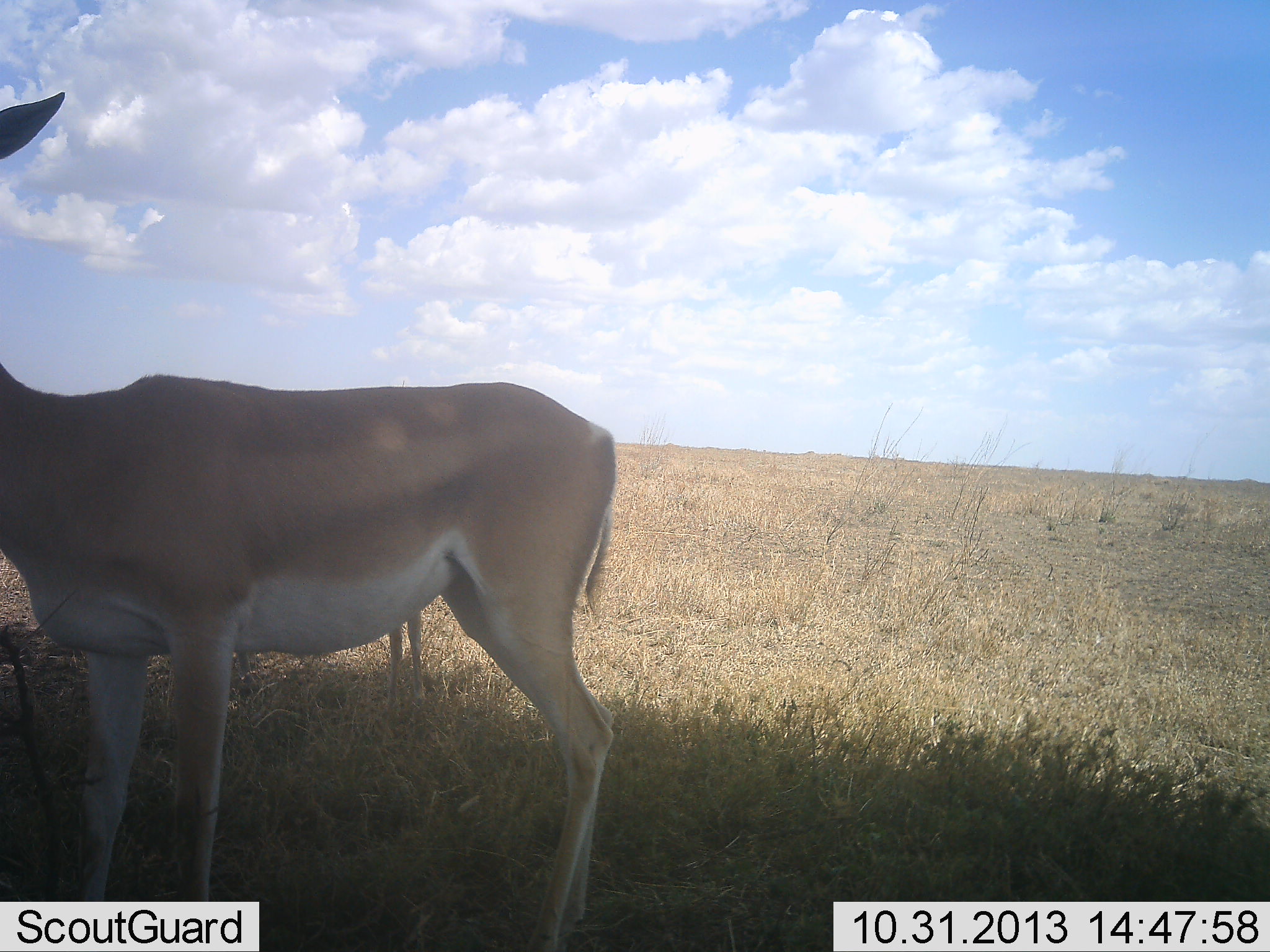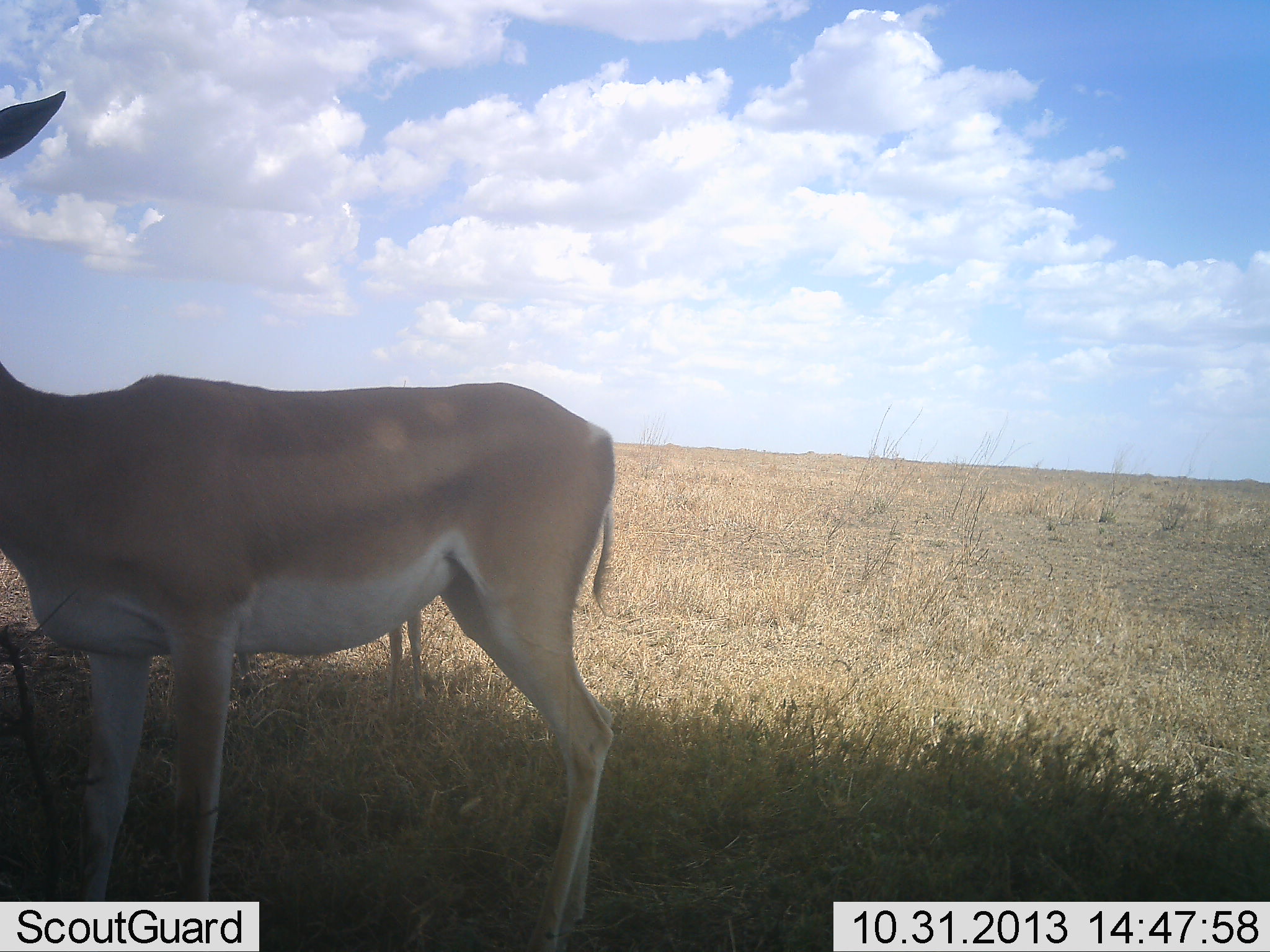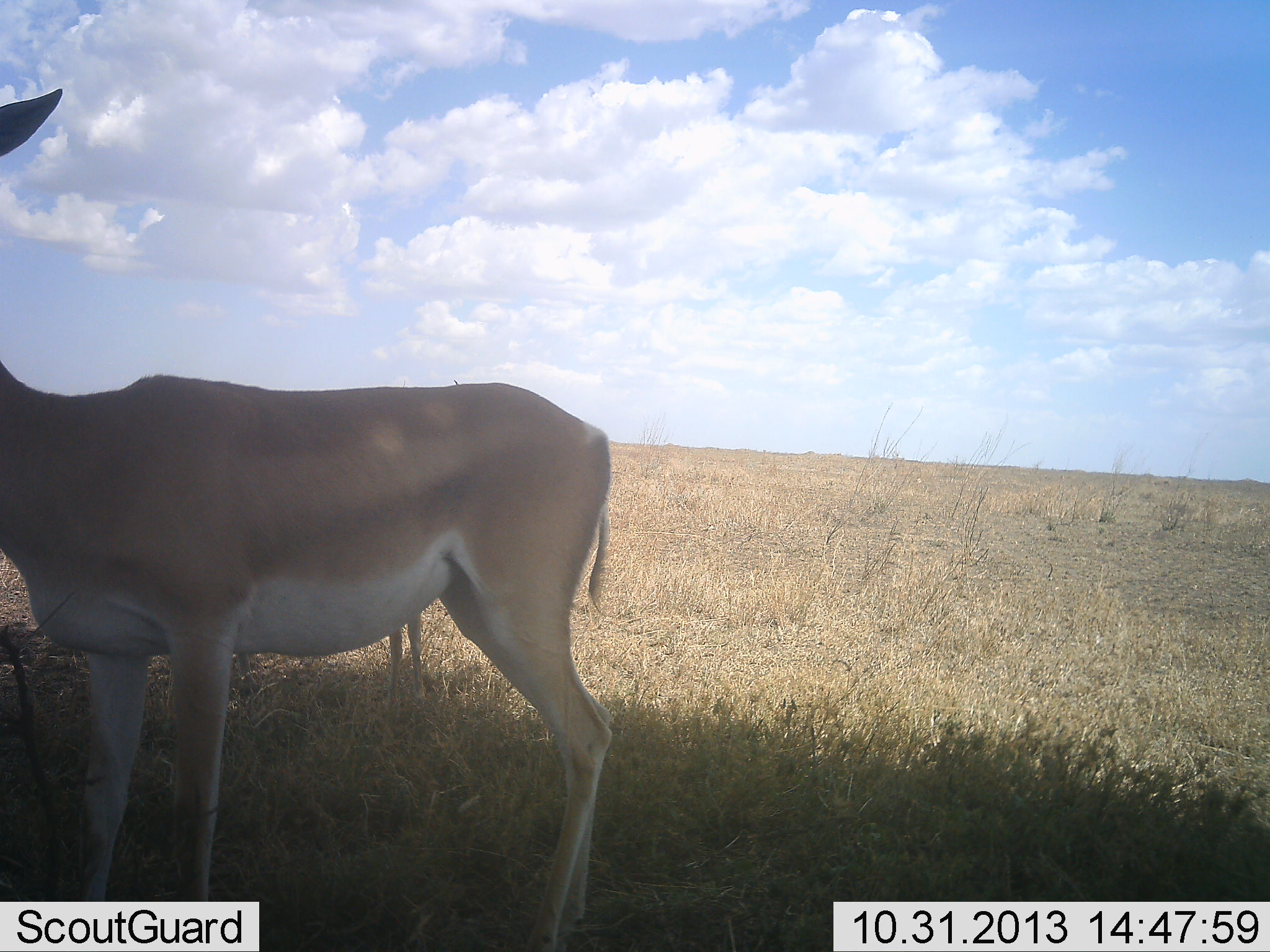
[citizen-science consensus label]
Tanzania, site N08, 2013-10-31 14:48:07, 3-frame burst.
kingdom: Animalia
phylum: Chordata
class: Mammalia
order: Artiodactyla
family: Bovidae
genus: Nanger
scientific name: Nanger granti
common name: grant's gazelle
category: gazellegrants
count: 2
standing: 100%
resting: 0%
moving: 0%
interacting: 0%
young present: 0%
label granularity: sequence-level